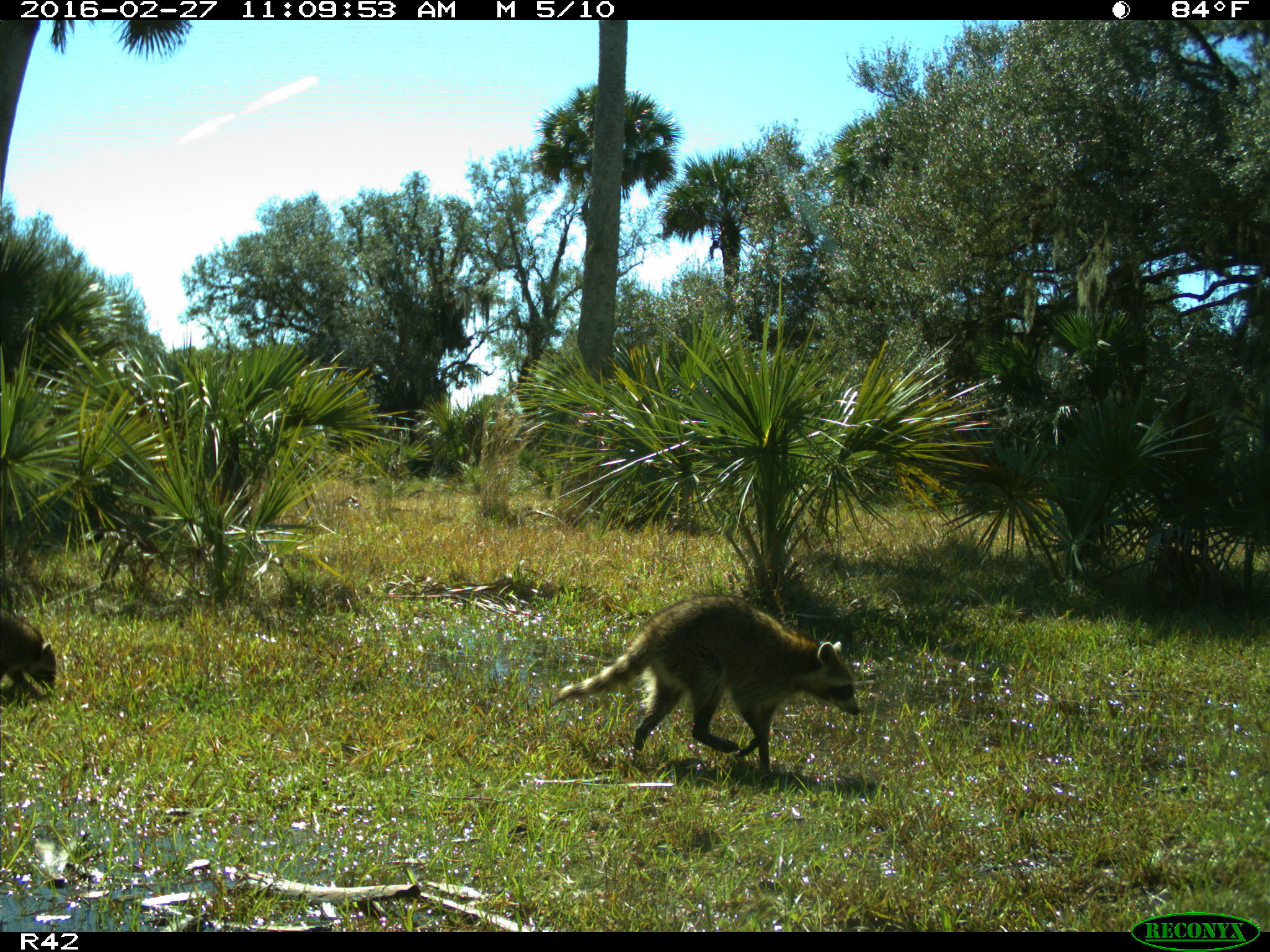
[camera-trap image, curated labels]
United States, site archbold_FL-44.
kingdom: Animalia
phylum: Chordata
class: Mammalia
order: Carnivora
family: Procyonidae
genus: Procyon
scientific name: Procyon lotor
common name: common raccoon